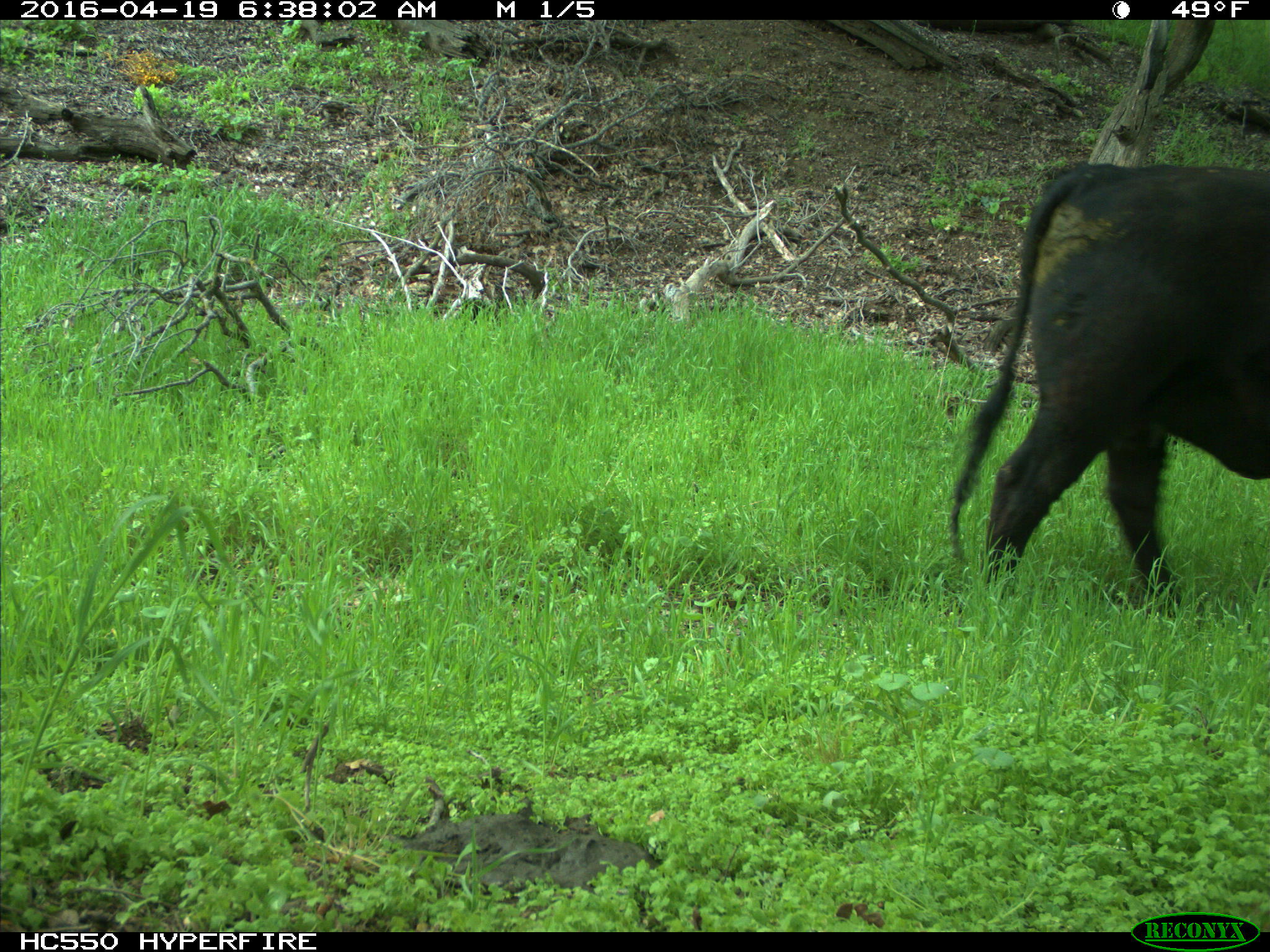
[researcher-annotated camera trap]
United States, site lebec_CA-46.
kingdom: Animalia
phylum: Chordata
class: Mammalia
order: Artiodactyla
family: Bovidae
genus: Bos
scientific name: Bos taurus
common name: domestic cow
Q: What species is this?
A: Bos taurus (domestic cow).